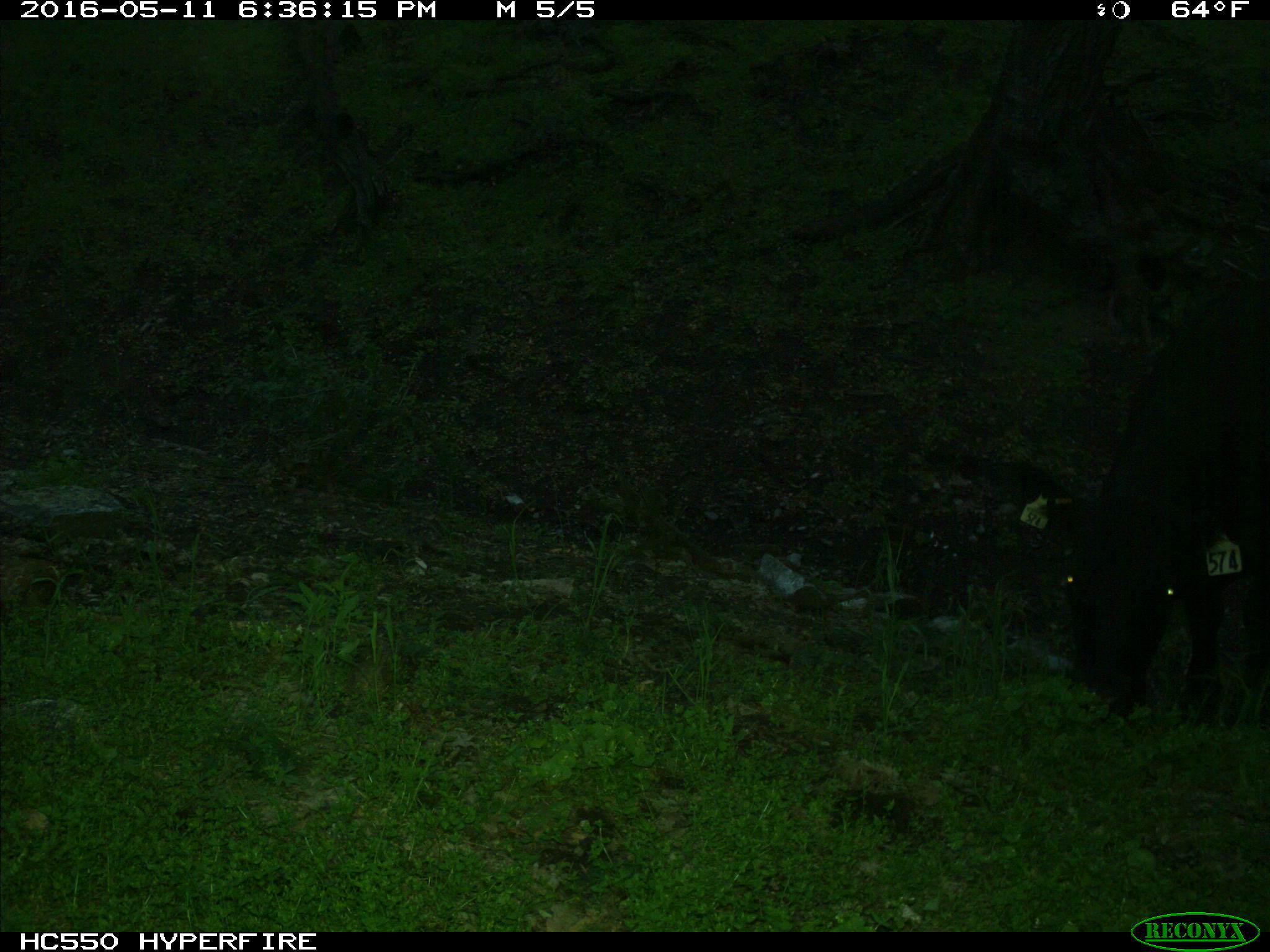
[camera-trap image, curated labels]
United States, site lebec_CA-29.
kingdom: Animalia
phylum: Chordata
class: Mammalia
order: Artiodactyla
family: Bovidae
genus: Bos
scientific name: Bos taurus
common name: domestic cow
Bos taurus (domestic cow).